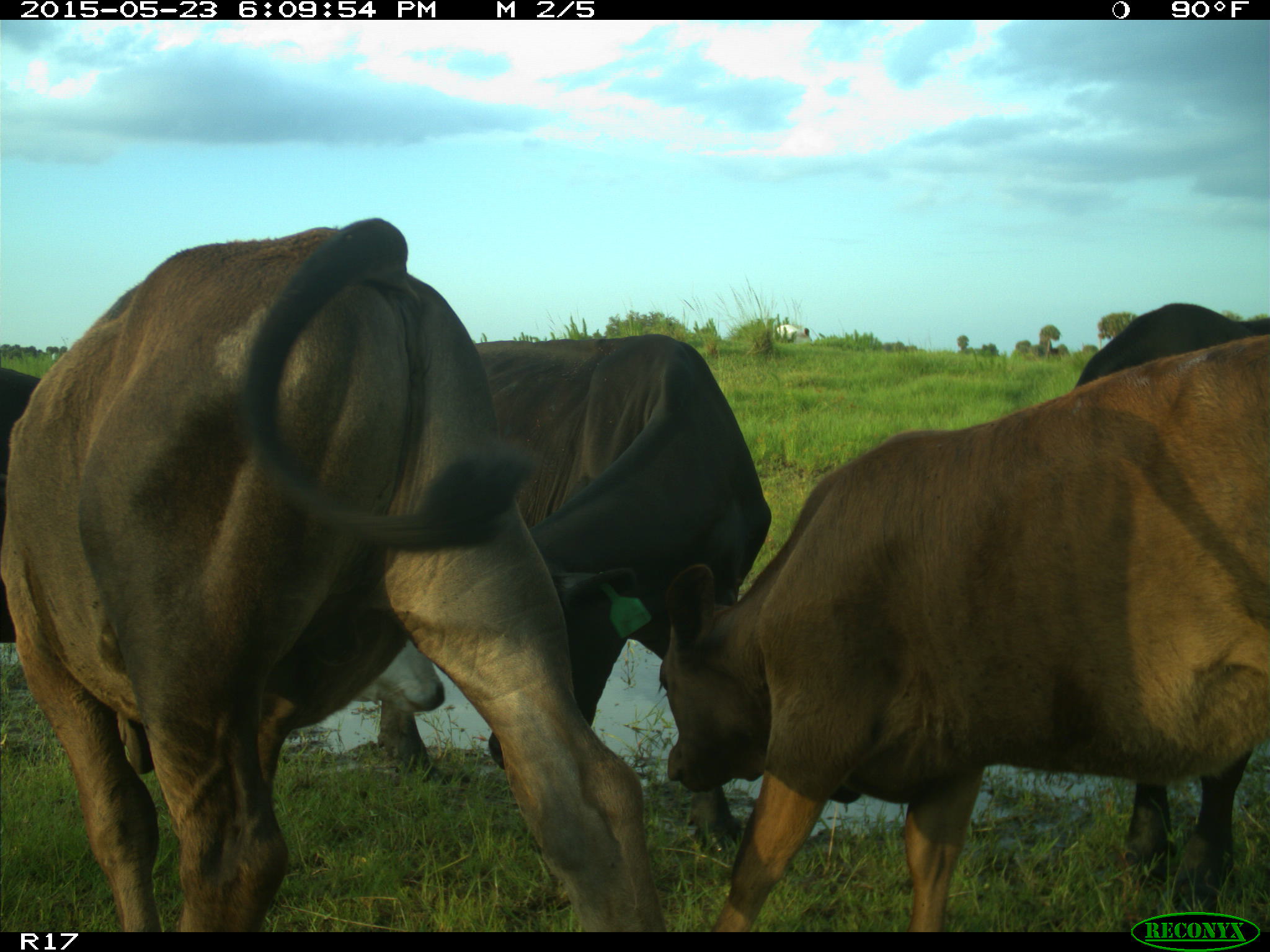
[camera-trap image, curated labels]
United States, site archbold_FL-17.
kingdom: Animalia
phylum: Chordata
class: Mammalia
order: Artiodactyla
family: Bovidae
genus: Bos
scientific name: Bos taurus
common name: domestic cow